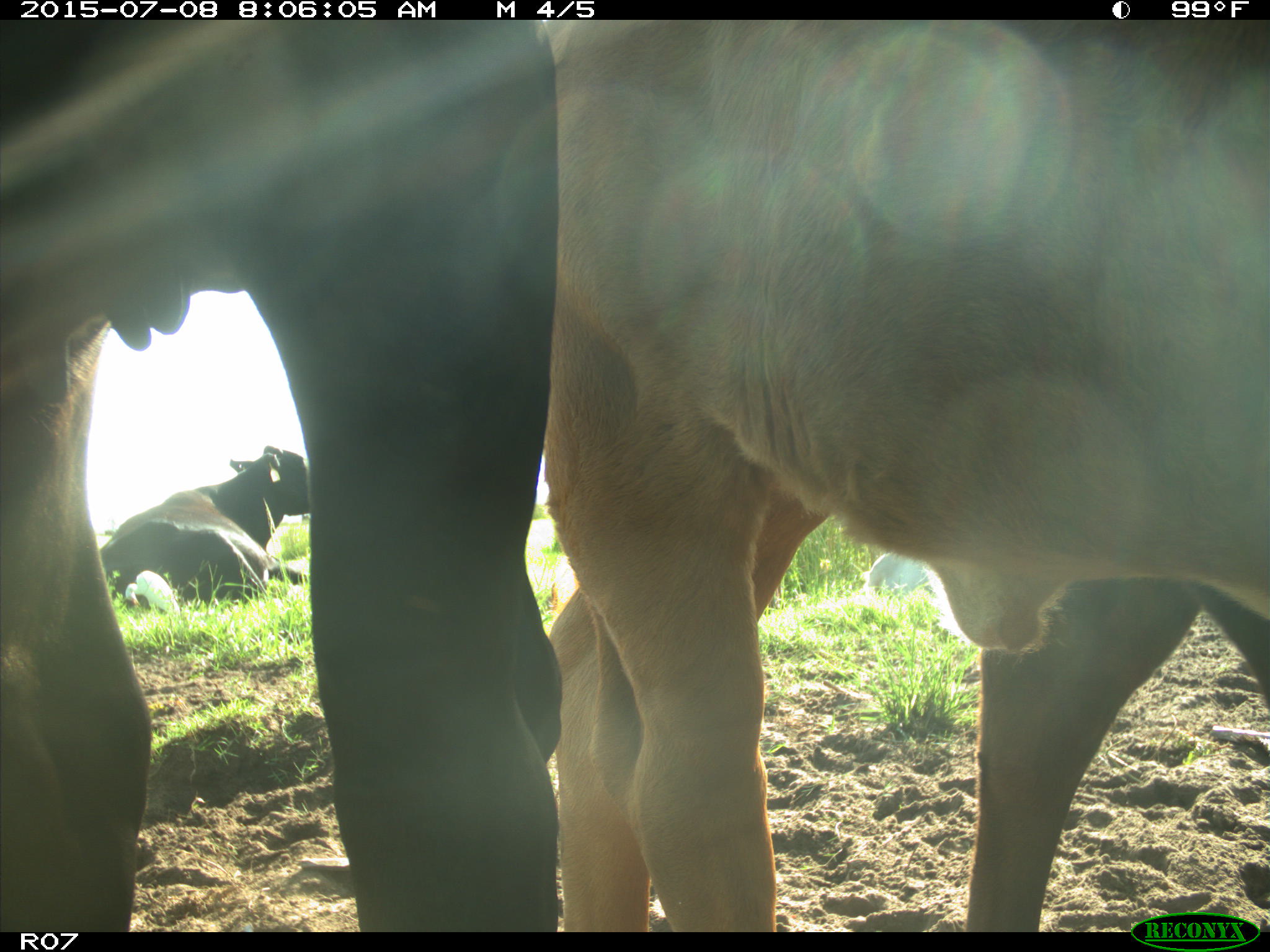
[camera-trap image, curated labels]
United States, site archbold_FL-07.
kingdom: Animalia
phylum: Chordata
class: Mammalia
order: Artiodactyla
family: Bovidae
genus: Bos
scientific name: Bos taurus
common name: domestic cow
Bos taurus (domestic cow).